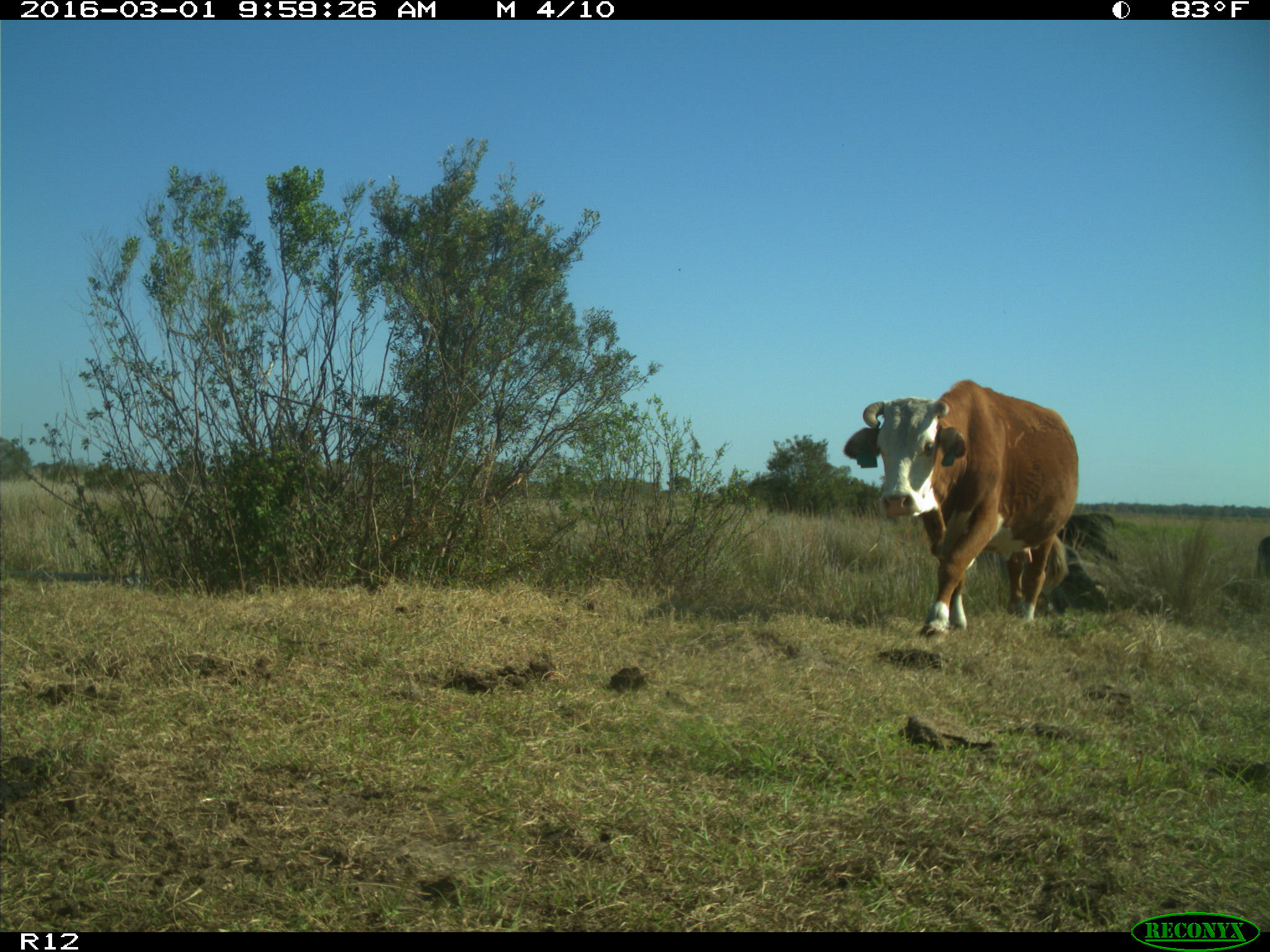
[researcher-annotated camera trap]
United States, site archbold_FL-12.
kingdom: Animalia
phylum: Chordata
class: Mammalia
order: Artiodactyla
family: Bovidae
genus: Bos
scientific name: Bos taurus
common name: domestic cow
Bos taurus (domestic cow).